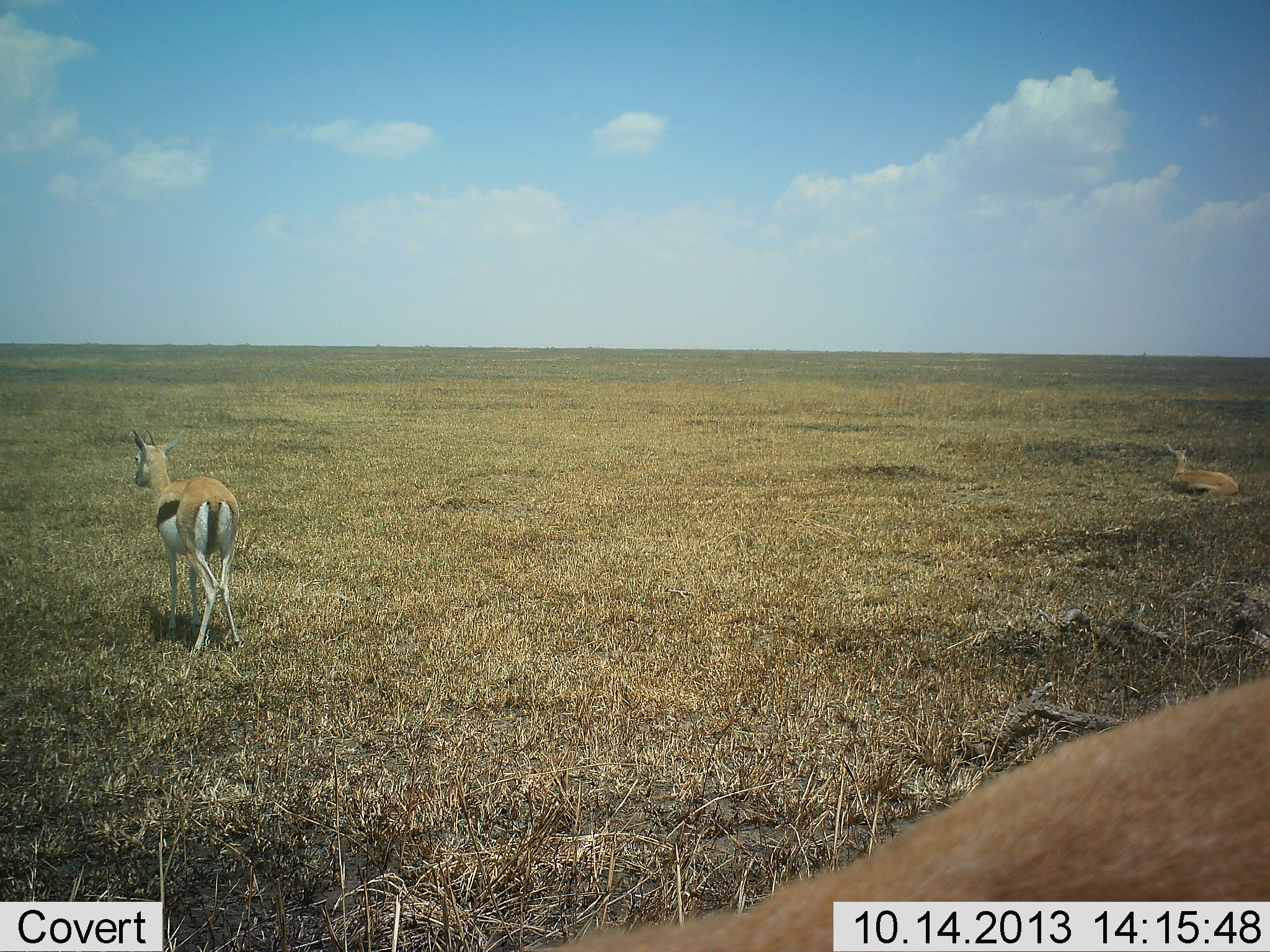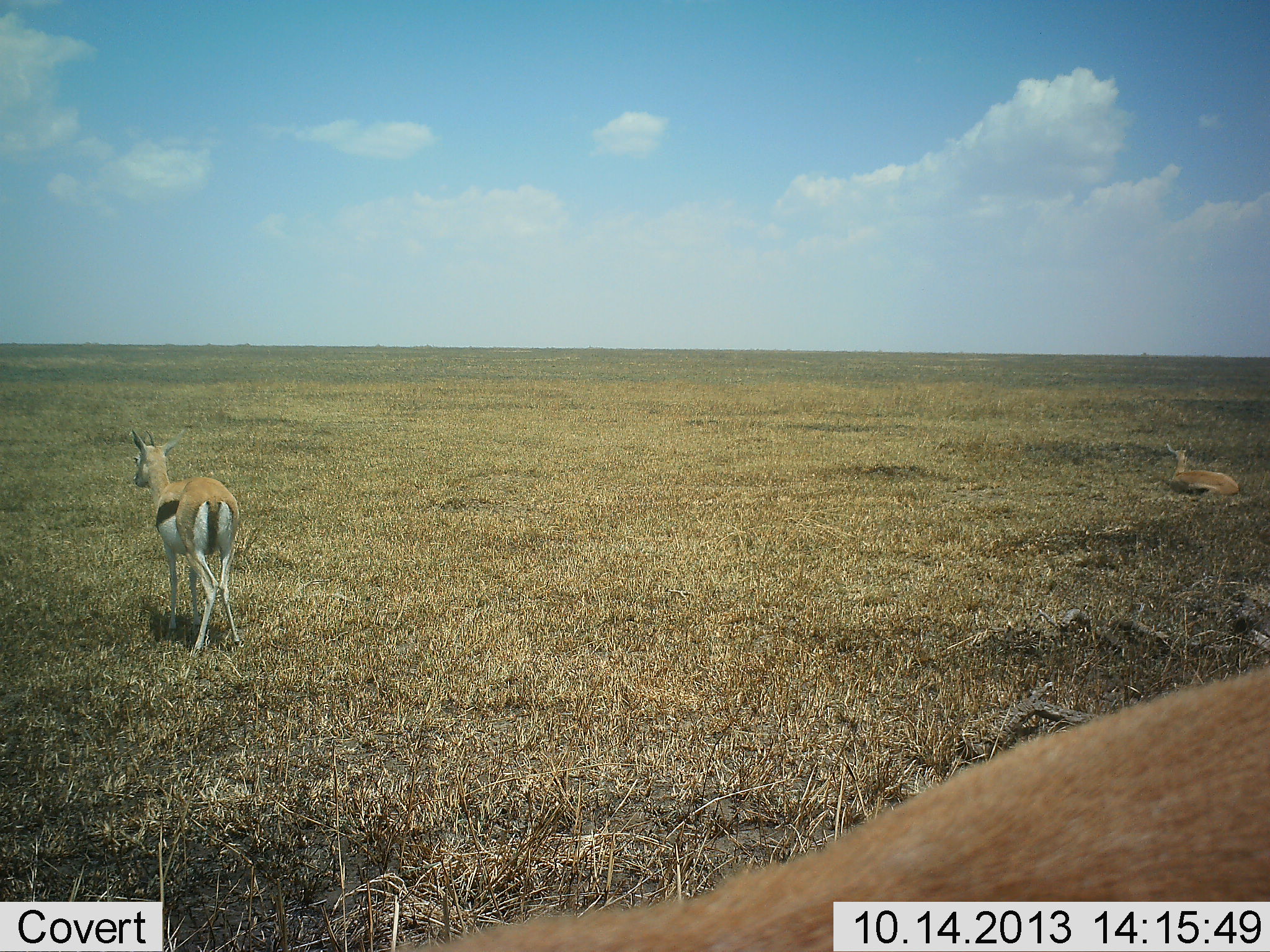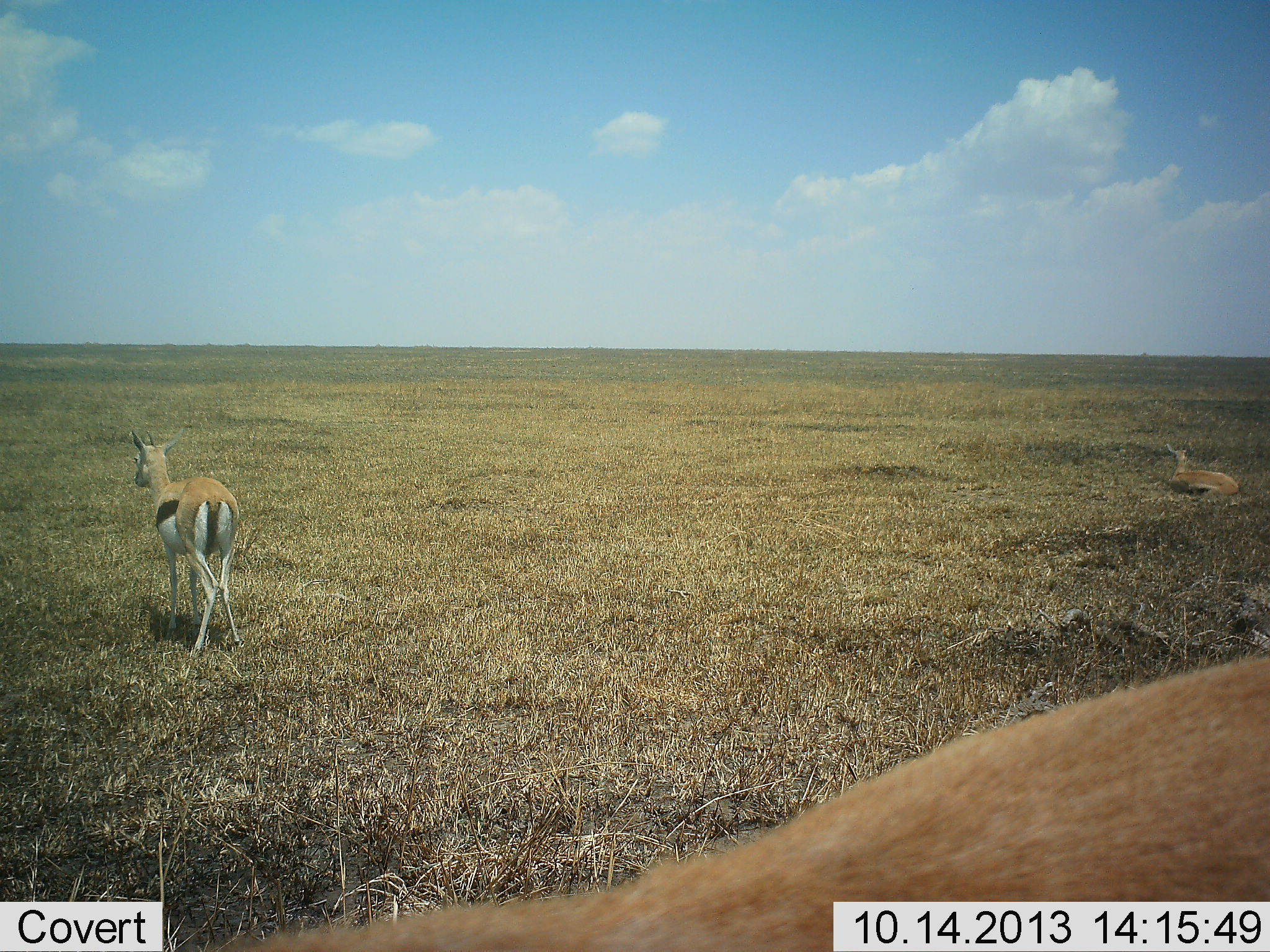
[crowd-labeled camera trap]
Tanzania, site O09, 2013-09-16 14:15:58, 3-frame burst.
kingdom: Animalia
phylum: Chordata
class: Mammalia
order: Artiodactyla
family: Bovidae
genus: Eudorcas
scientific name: Eudorcas thomsonii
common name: thomson's gazelle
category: gazellethomsons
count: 3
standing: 80%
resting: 60%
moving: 10%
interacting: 0%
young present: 0%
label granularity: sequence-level